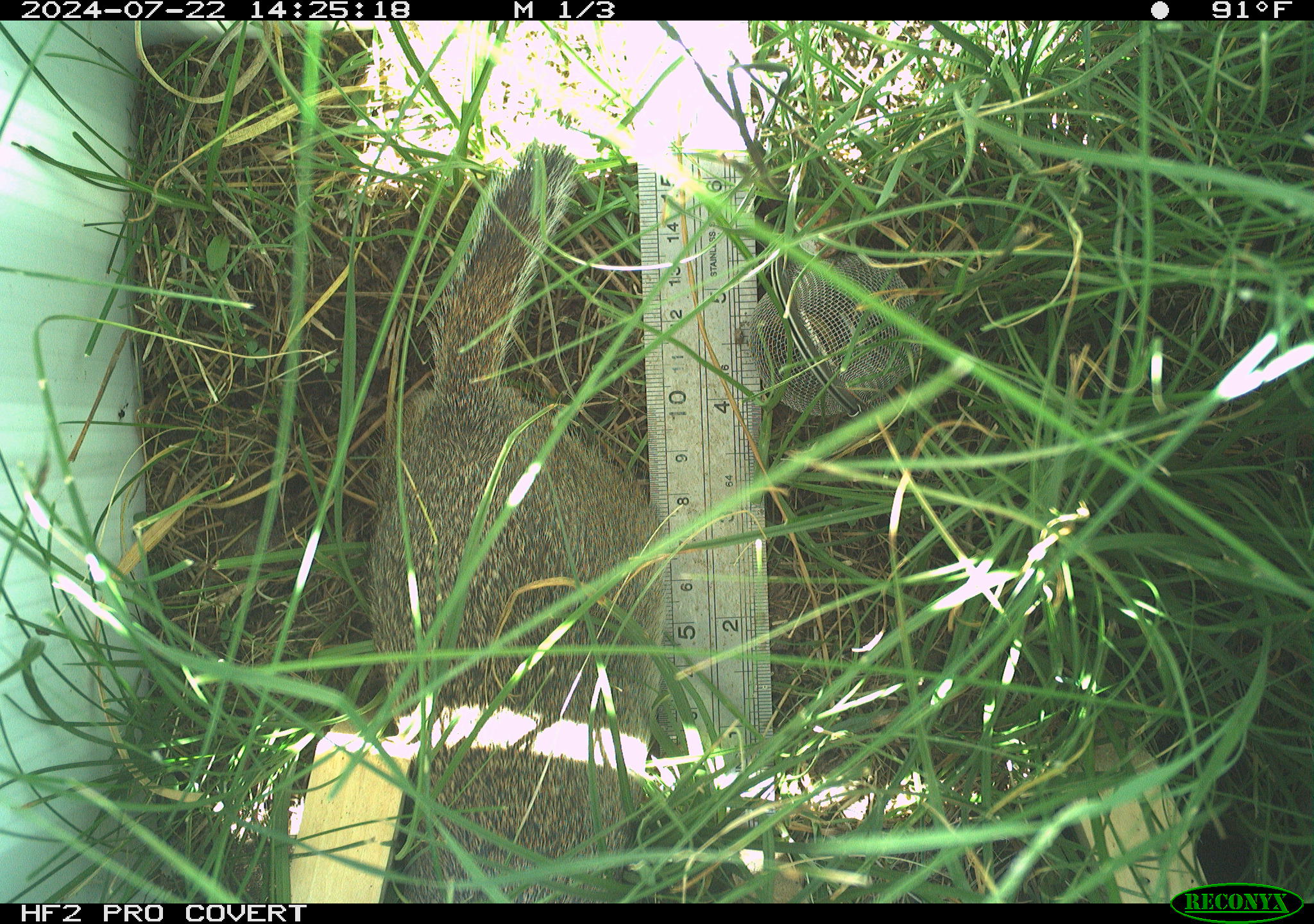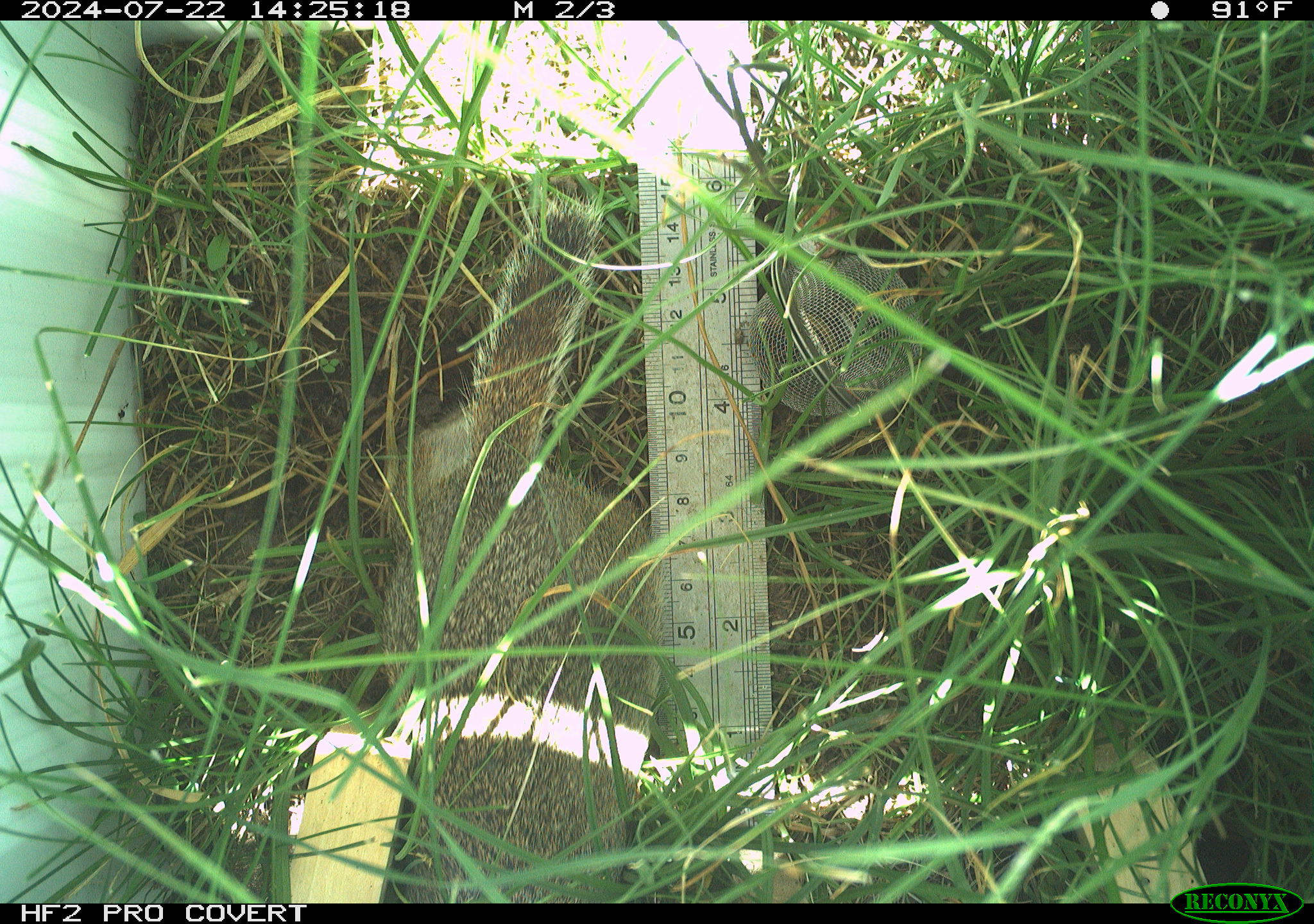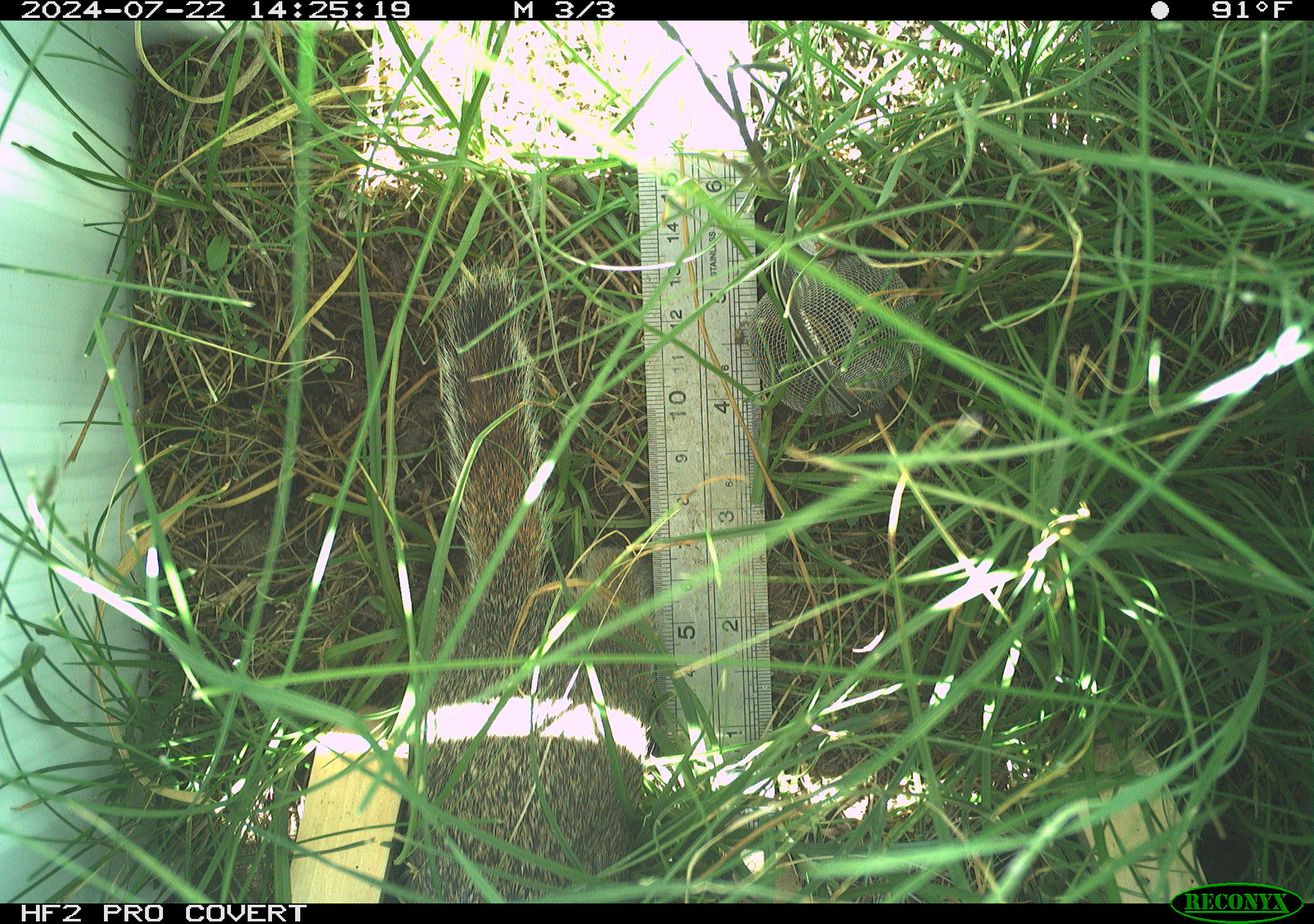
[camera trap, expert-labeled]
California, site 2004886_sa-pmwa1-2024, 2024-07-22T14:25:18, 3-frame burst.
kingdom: Animalia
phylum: Chordata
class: Mammalia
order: Rodentia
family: Sciuridae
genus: Urocitellus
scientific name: Urocitellus beldingi beldingi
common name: belding's ground squirrel